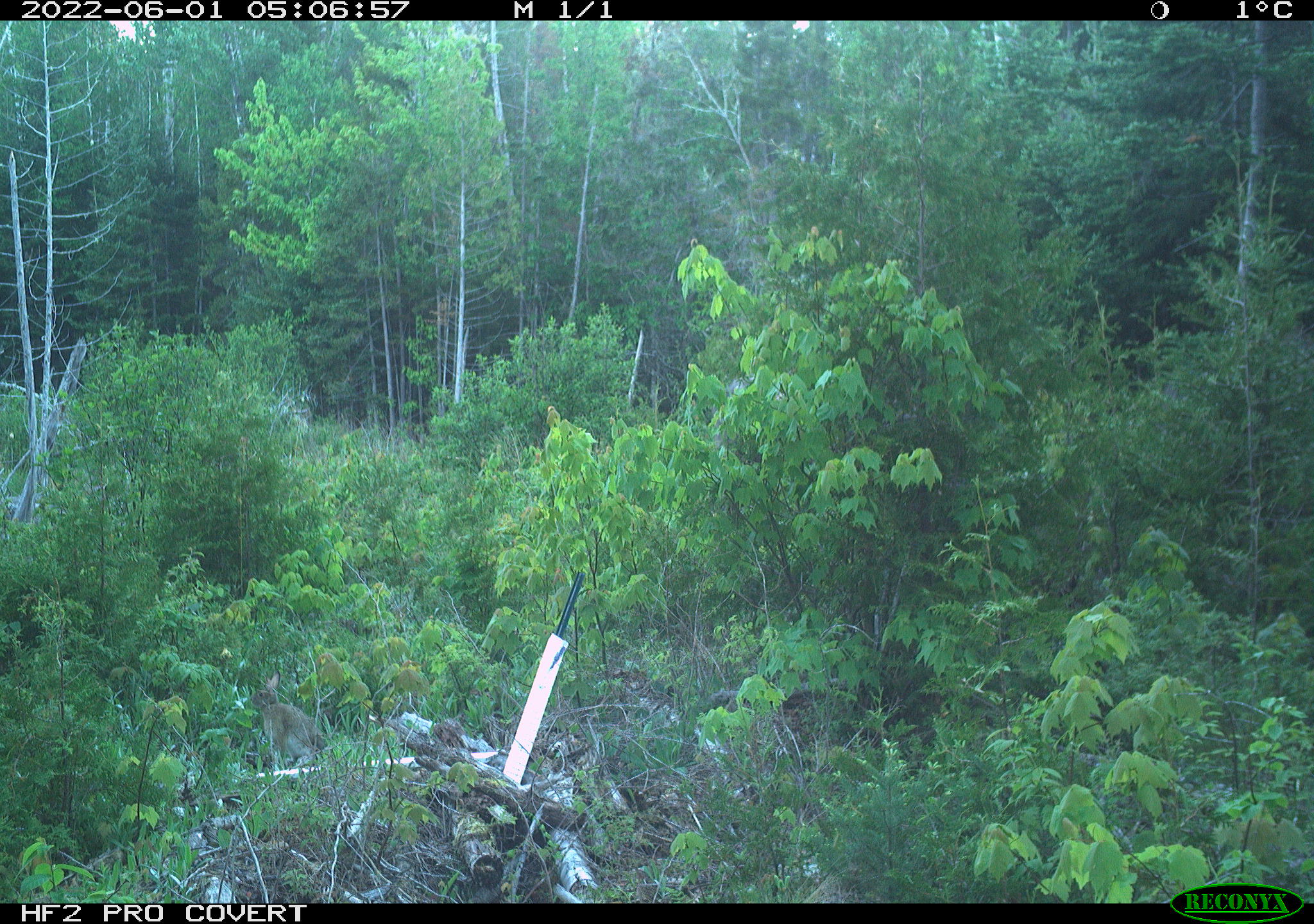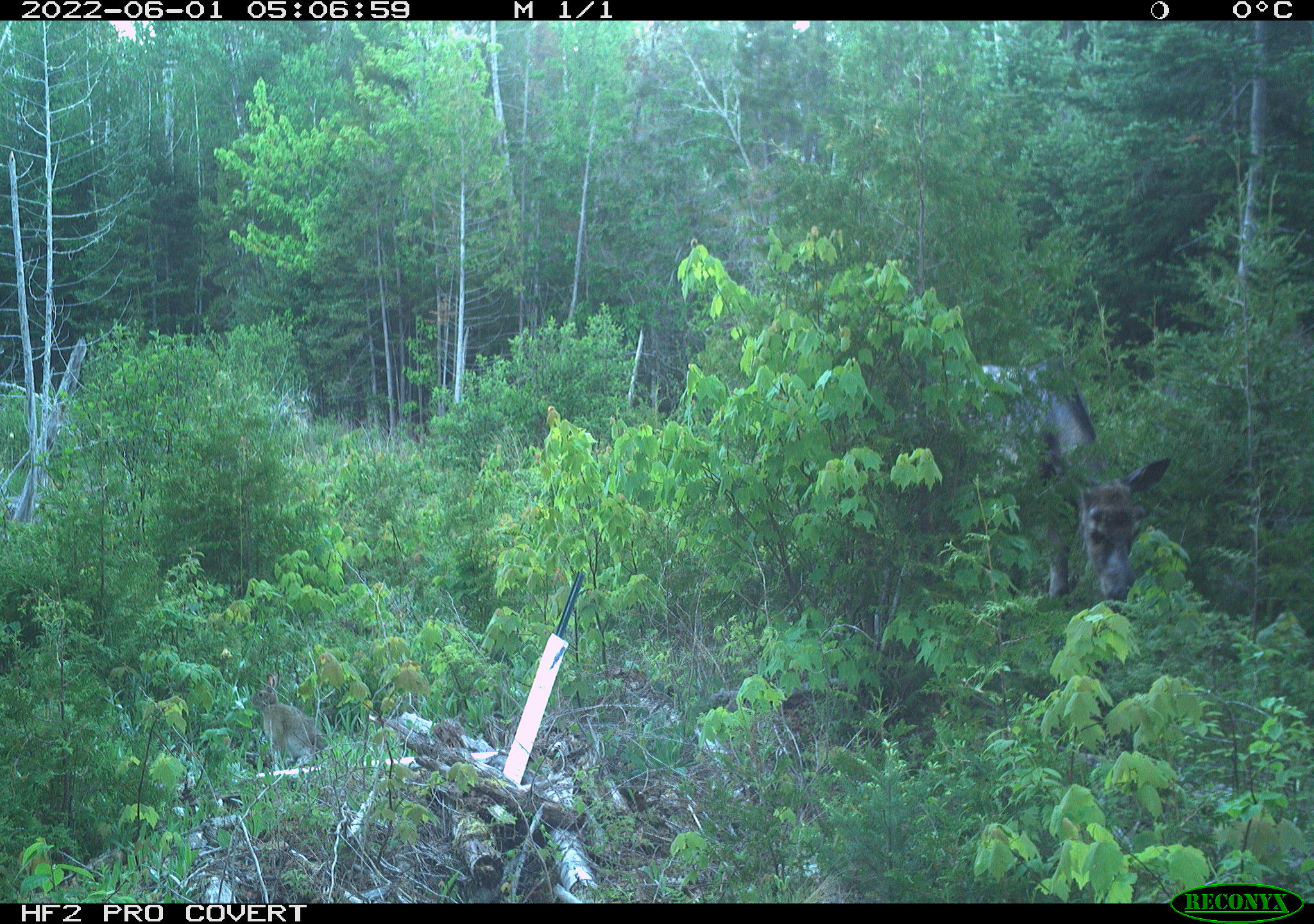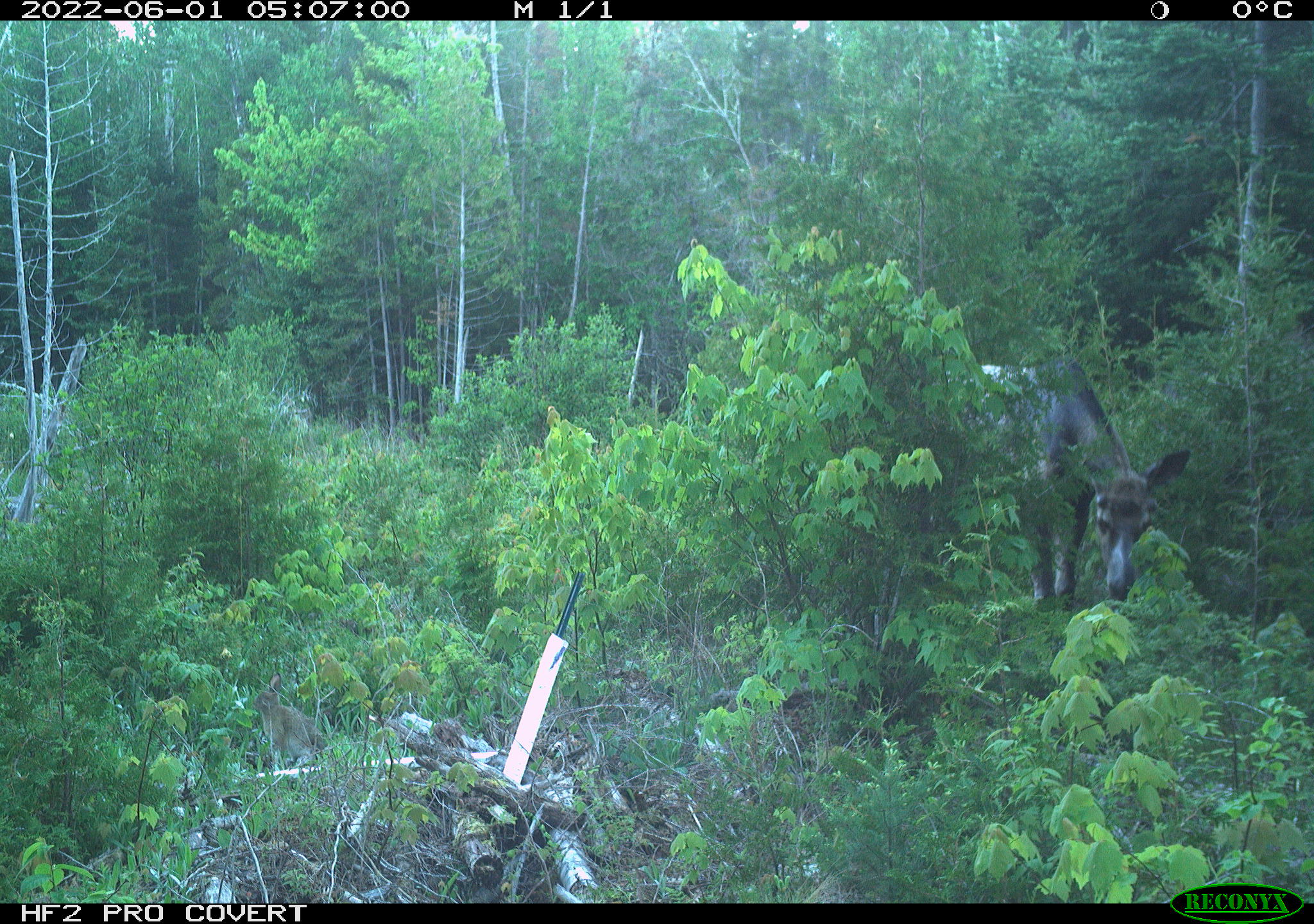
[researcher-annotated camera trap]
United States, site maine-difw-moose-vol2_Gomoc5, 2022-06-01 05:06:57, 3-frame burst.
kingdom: Animalia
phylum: Chordata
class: Mammalia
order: Artiodactyla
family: Cervidae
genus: Alces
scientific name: Alces alces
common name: moose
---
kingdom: Animalia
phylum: Chordata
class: Mammalia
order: Lagomorpha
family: Leporidae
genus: Lepus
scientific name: Lepus americanus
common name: snowshoe hare